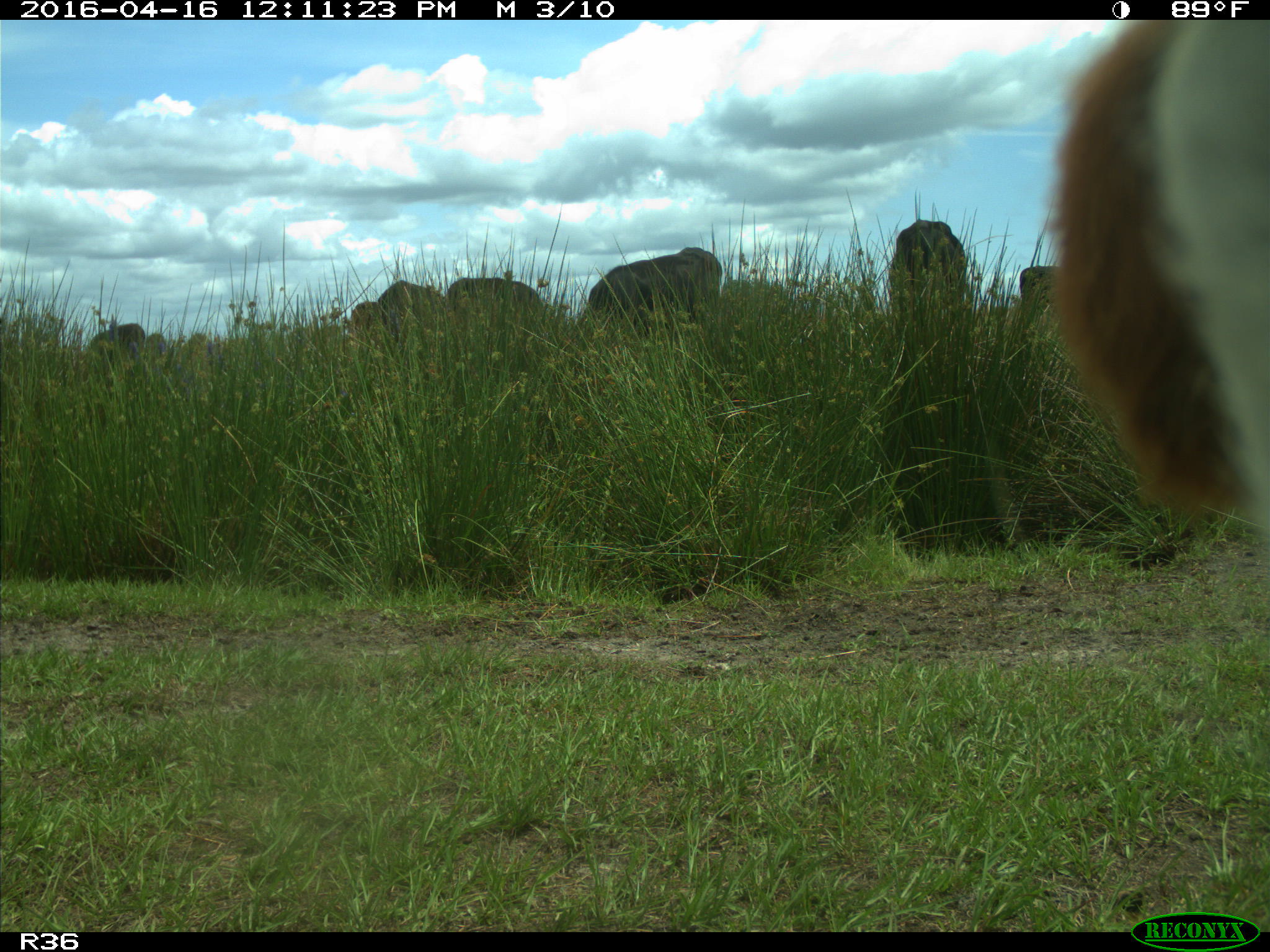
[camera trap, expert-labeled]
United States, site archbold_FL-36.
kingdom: Animalia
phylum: Chordata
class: Mammalia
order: Artiodactyla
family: Bovidae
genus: Bos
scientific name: Bos taurus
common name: domestic cow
Bos taurus (domestic cow).